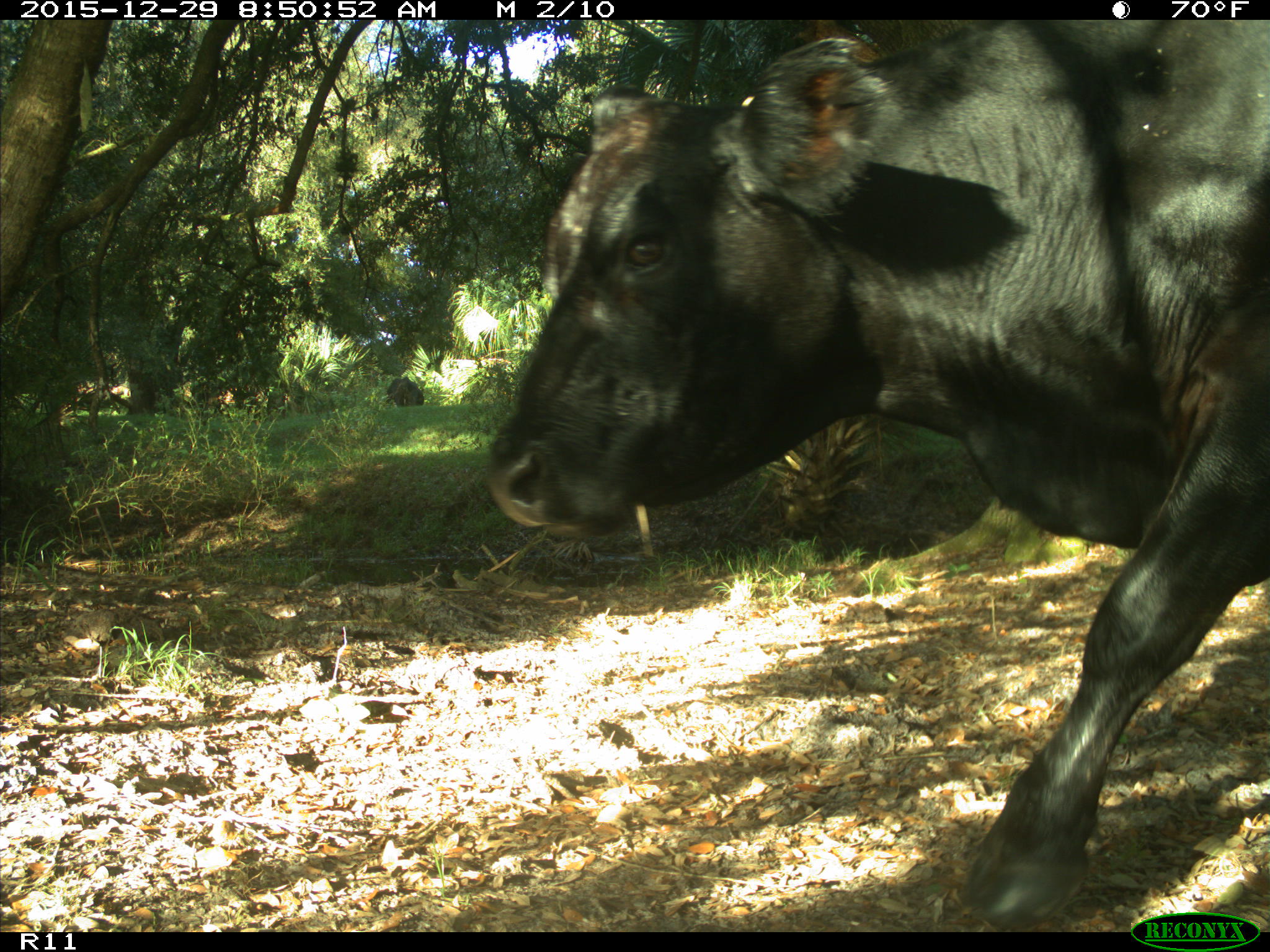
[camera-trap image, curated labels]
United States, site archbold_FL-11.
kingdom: Animalia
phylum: Chordata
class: Mammalia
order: Artiodactyla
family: Bovidae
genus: Bos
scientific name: Bos taurus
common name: domestic cow